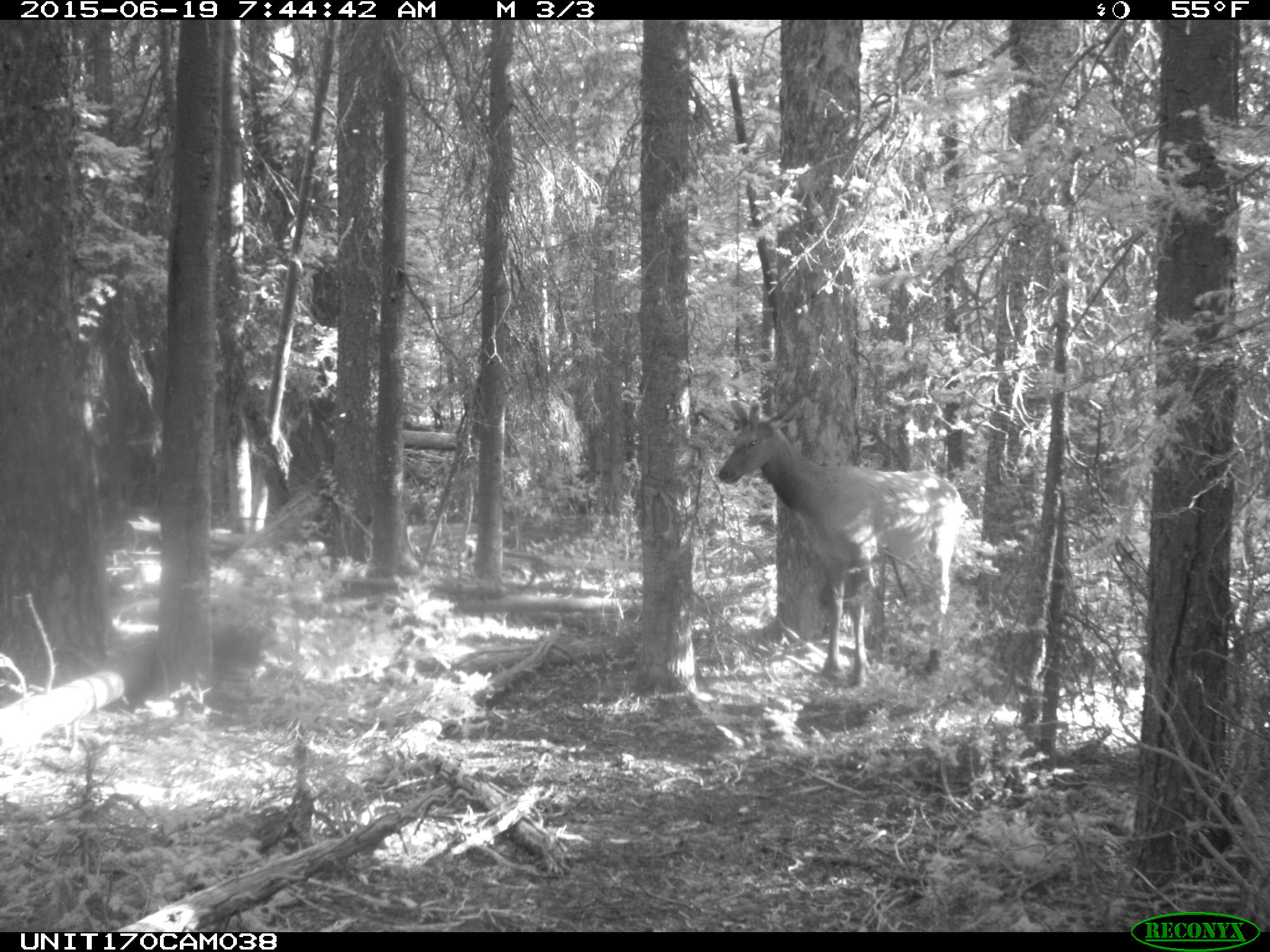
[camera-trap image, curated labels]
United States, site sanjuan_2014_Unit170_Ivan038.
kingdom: Animalia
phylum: Chordata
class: Mammalia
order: Artiodactyla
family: Cervidae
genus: Cervus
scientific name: Cervus elaphus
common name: red deer